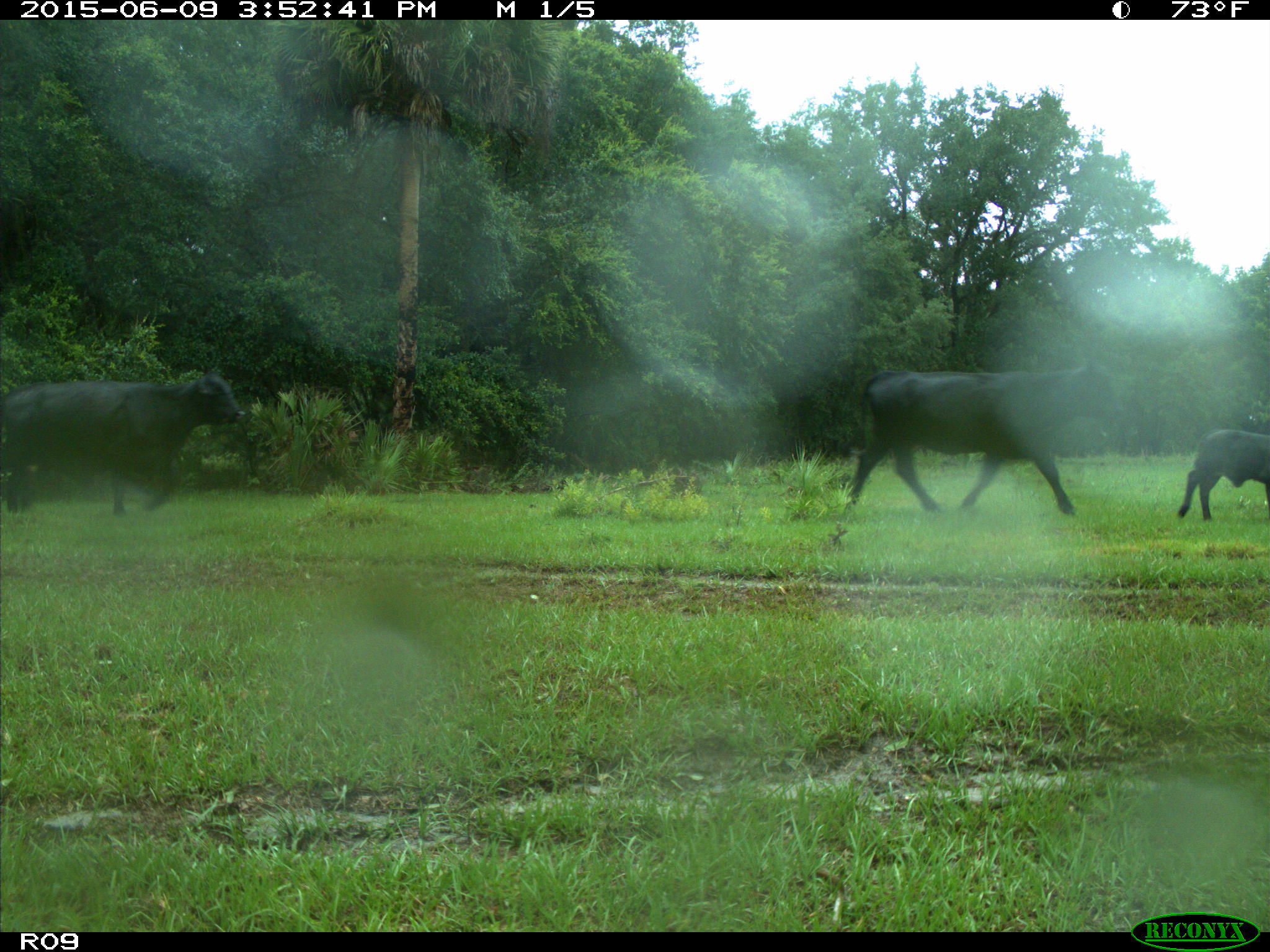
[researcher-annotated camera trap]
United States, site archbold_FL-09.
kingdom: Animalia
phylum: Chordata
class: Mammalia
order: Artiodactyla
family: Bovidae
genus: Bos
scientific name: Bos taurus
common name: domestic cow